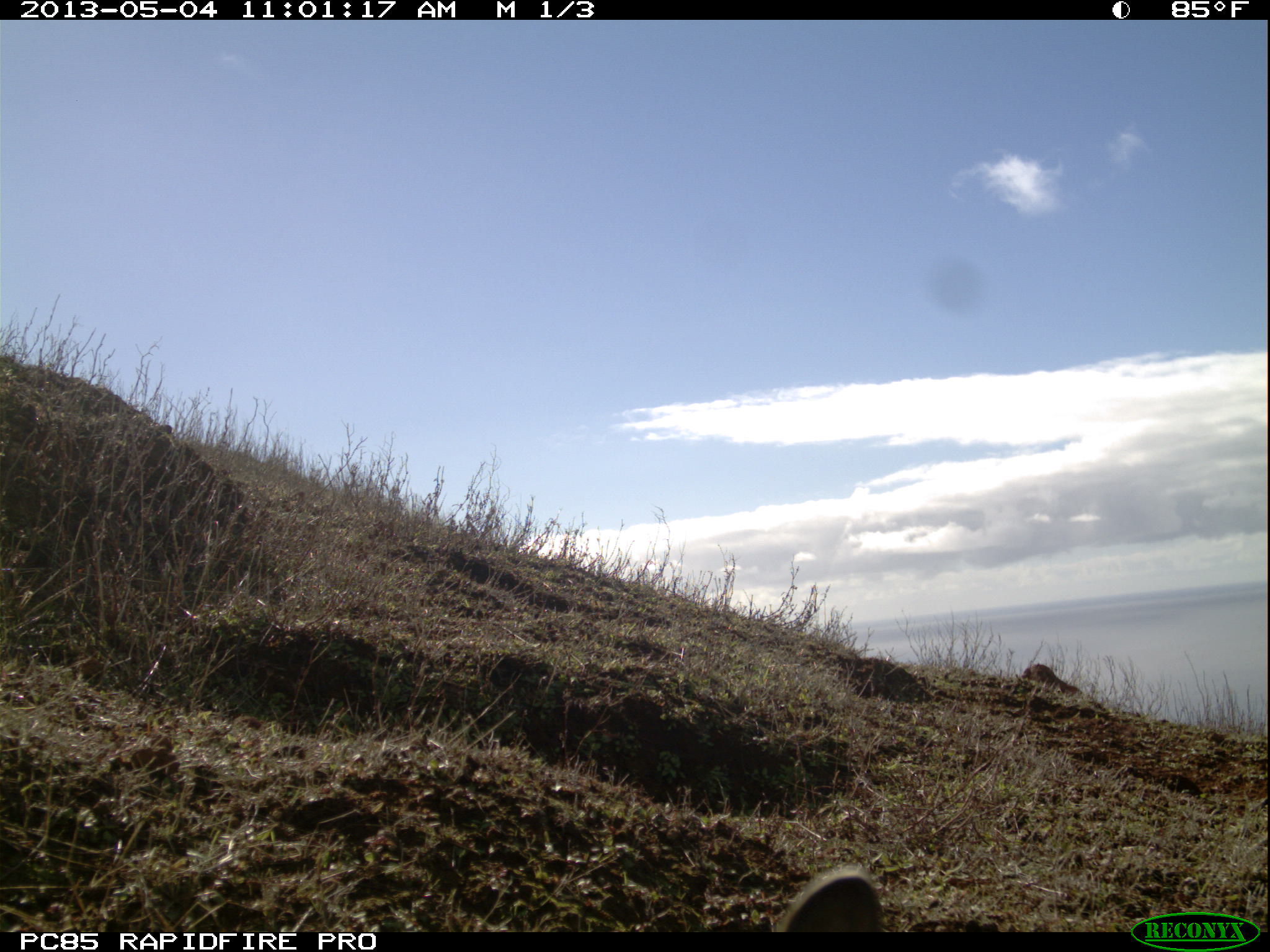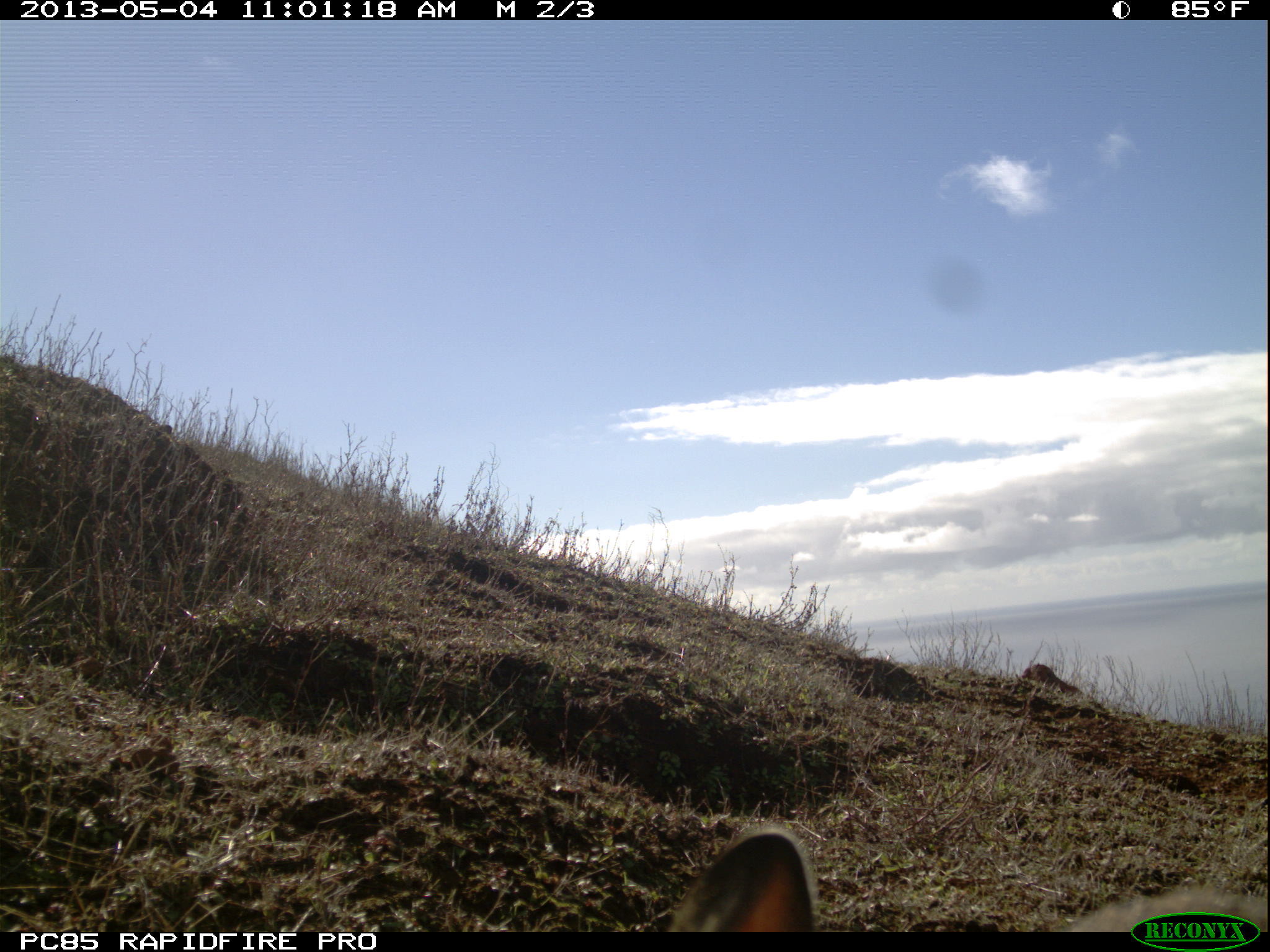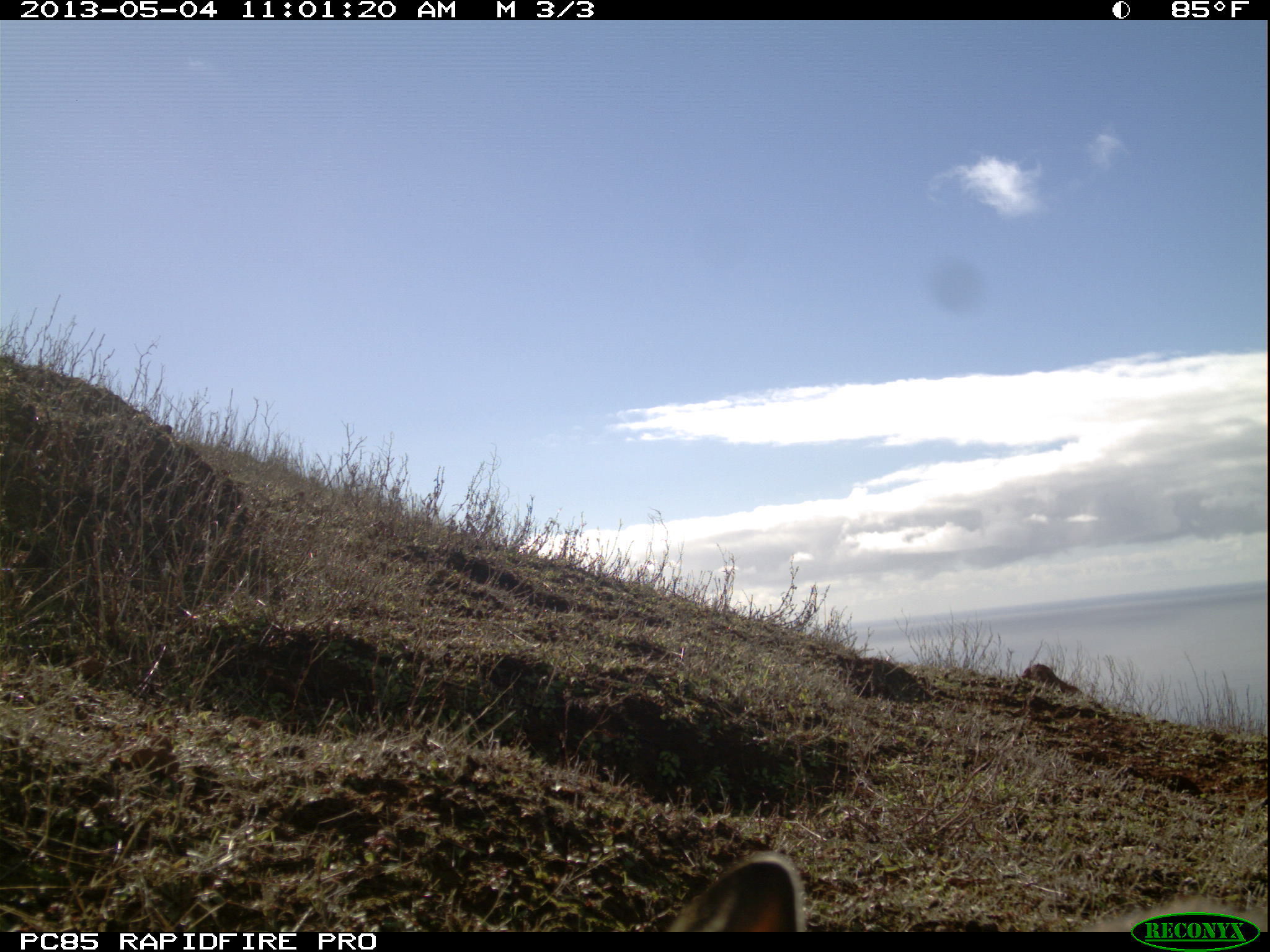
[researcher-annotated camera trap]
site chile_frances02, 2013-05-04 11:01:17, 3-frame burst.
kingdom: Animalia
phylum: Chordata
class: Mammalia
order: Lagomorpha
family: Leporidae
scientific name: Leporidae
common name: rabbits and hares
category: rabbit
Rabbit (rabbits and hares) (Leporidae).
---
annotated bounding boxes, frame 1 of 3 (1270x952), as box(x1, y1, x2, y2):
rabbit: box(773, 865, 884, 932)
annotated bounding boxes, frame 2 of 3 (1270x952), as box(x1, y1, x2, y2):
rabbit: box(665, 819, 823, 932)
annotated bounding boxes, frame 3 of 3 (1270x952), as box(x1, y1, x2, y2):
unknown: box(662, 849, 810, 931)